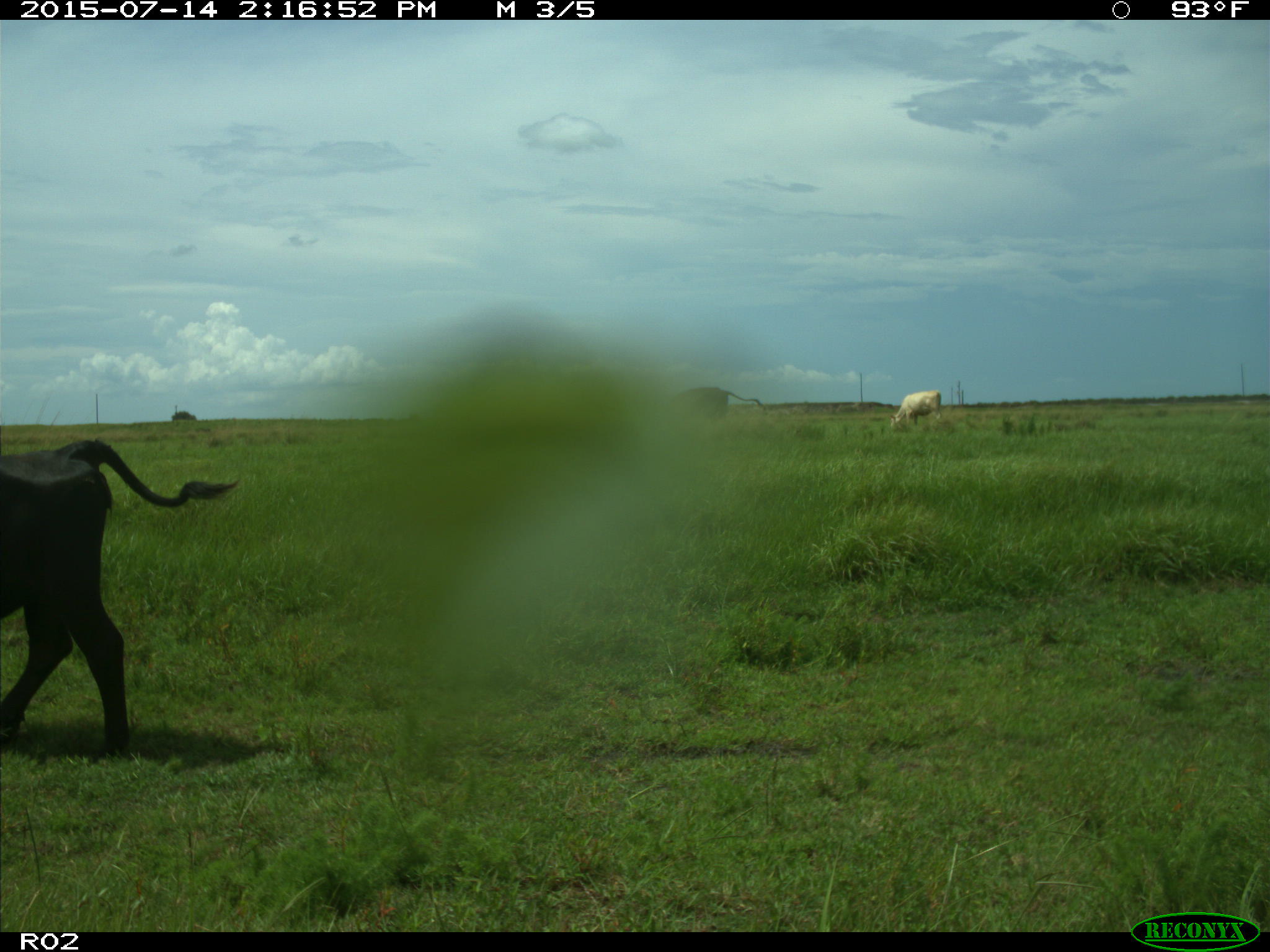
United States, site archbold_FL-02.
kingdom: Animalia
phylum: Chordata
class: Mammalia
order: Artiodactyla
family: Bovidae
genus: Bos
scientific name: Bos taurus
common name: domestic cow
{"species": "Bos taurus (domestic cow)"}